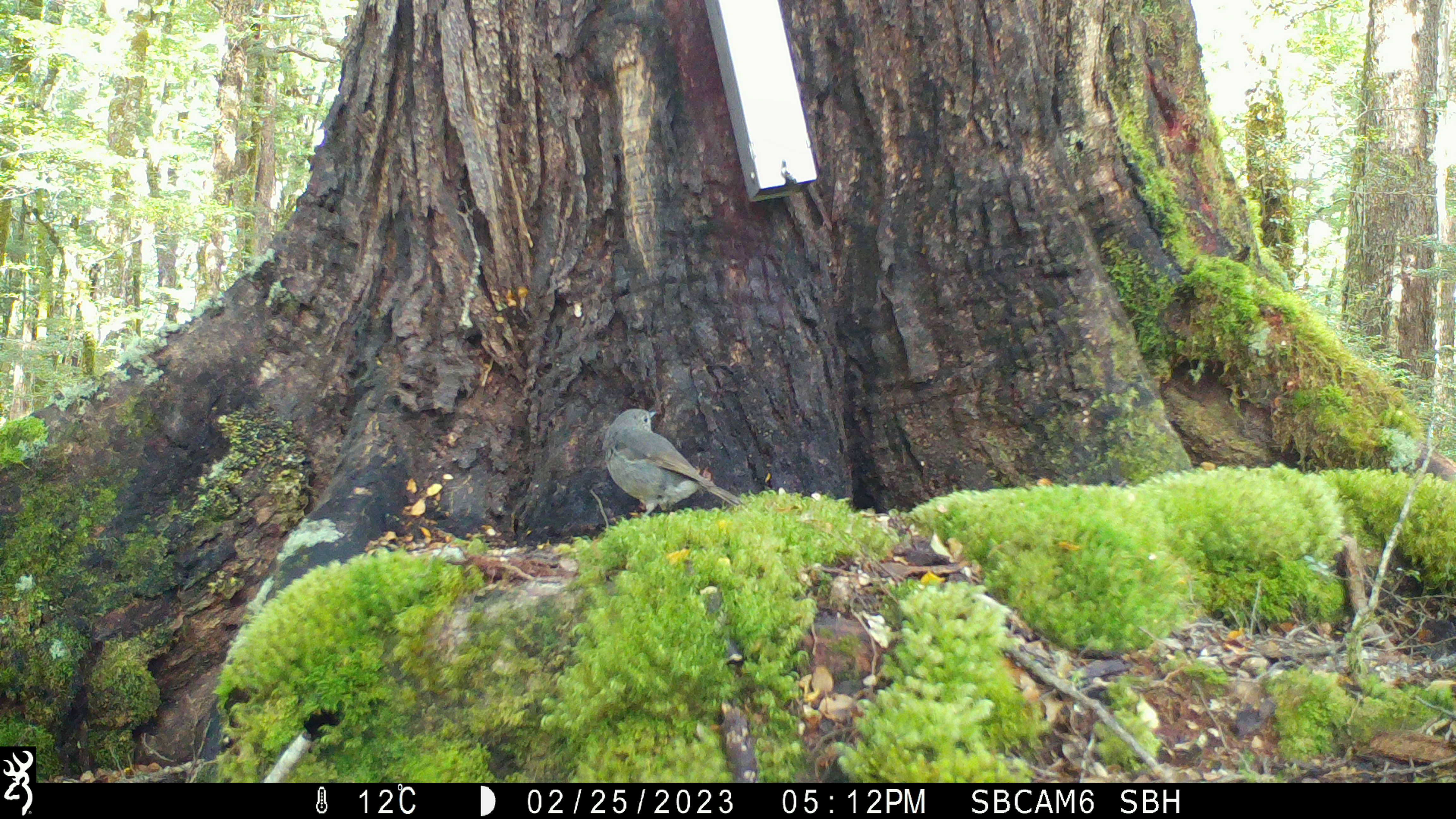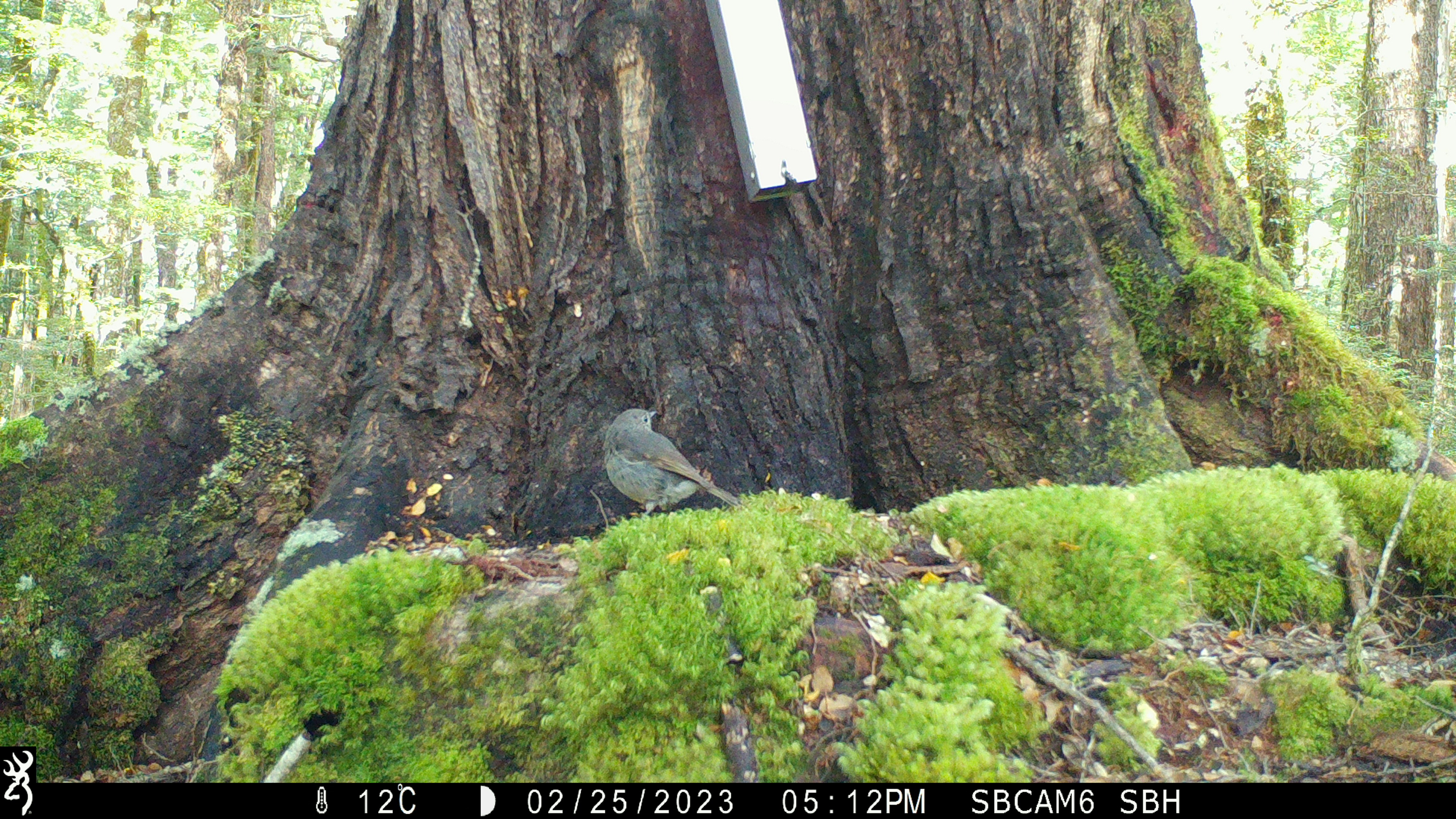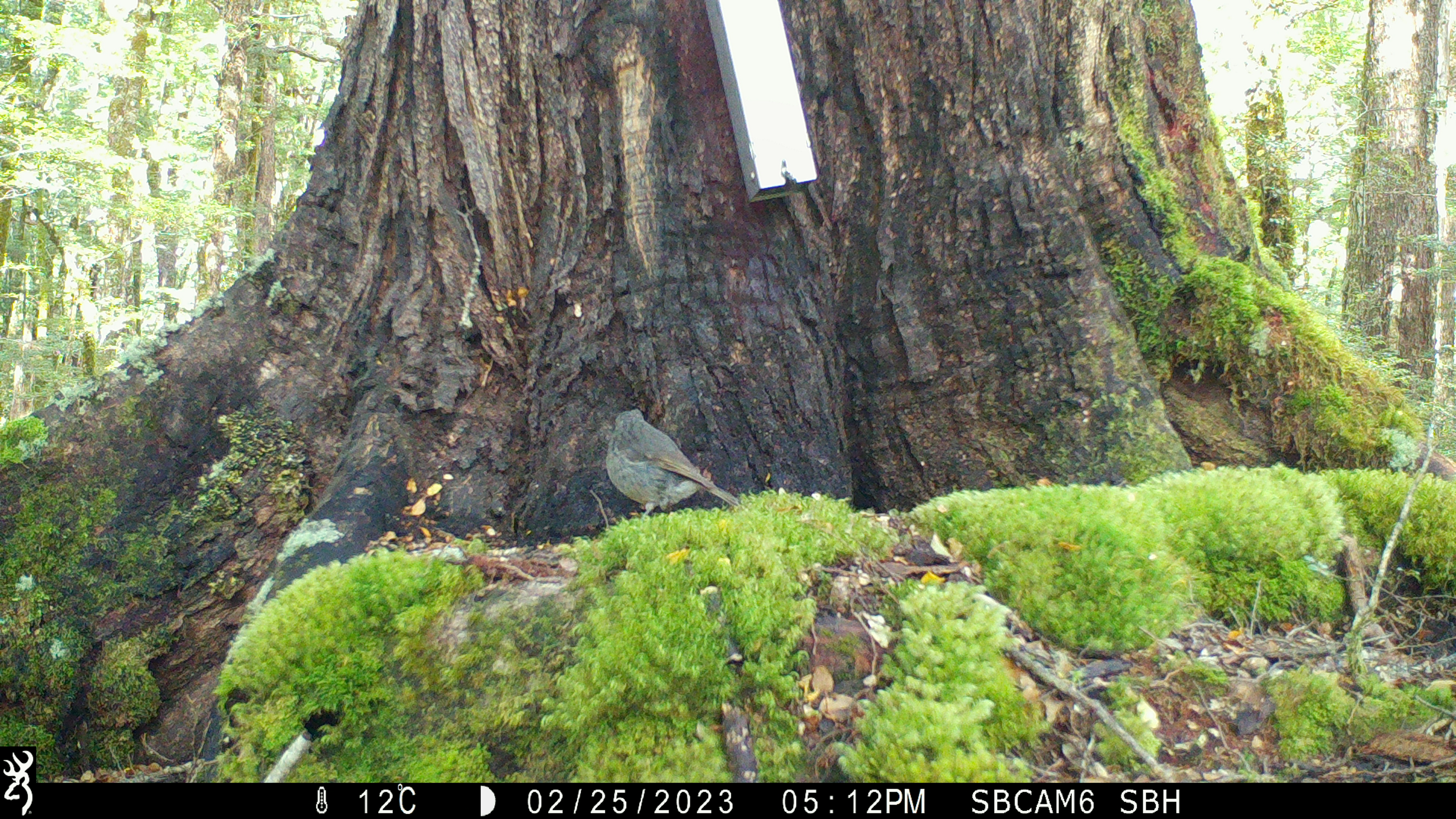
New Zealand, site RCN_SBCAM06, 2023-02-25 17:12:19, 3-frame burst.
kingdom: Animalia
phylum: Chordata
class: Aves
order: Passeriformes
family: Petroicidae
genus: Petroica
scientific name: Petroica australis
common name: new zealand robin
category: robin